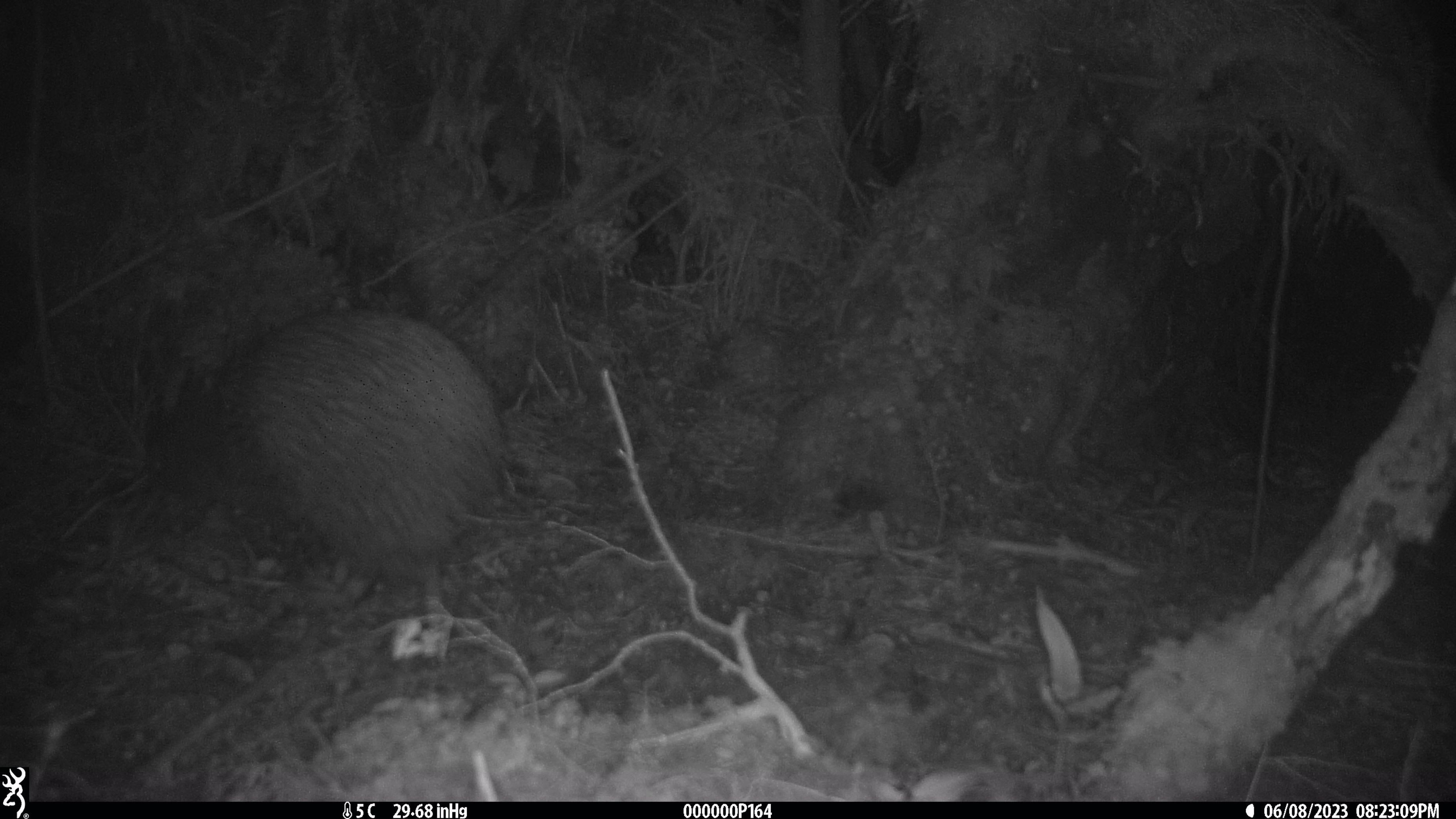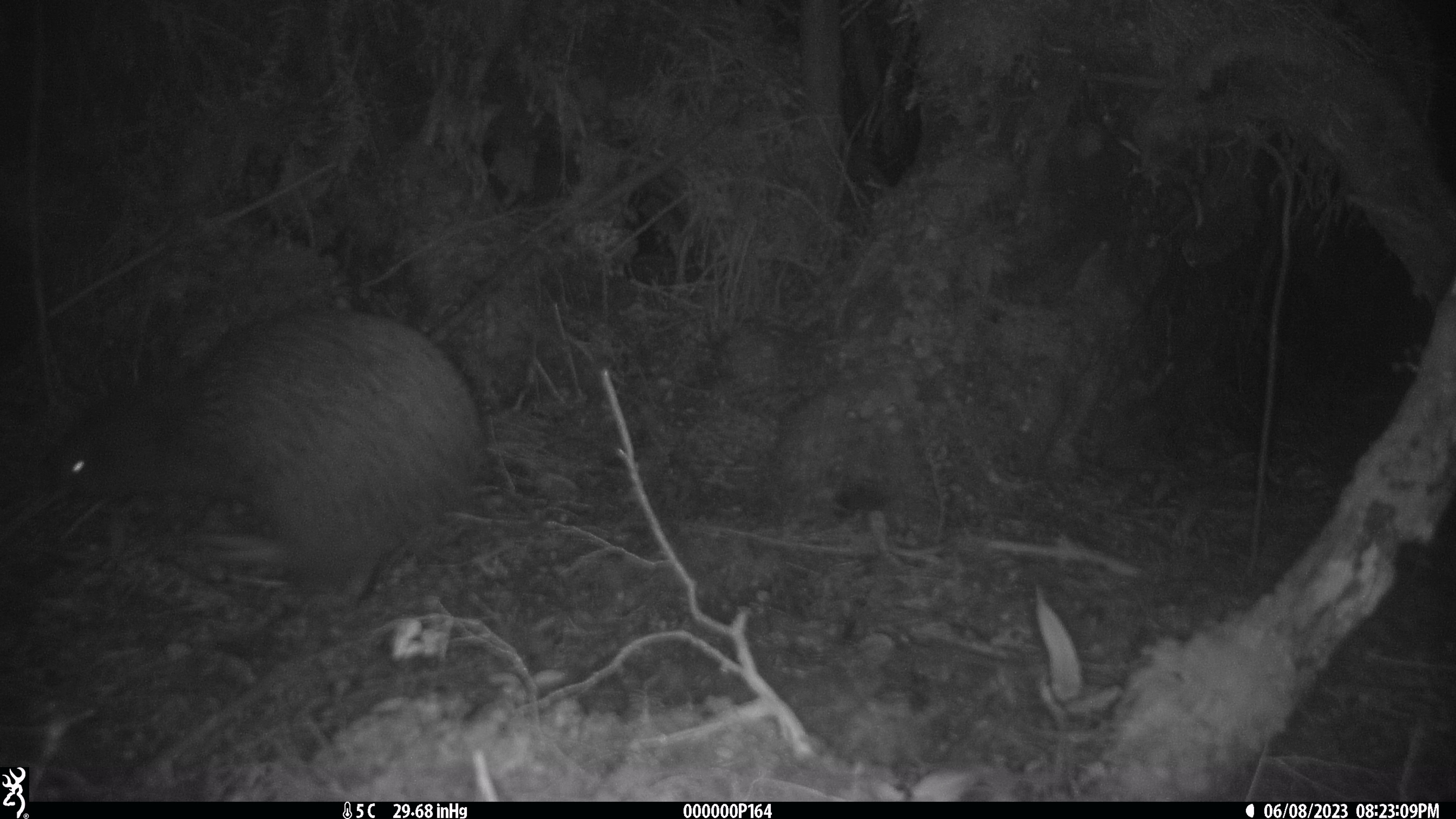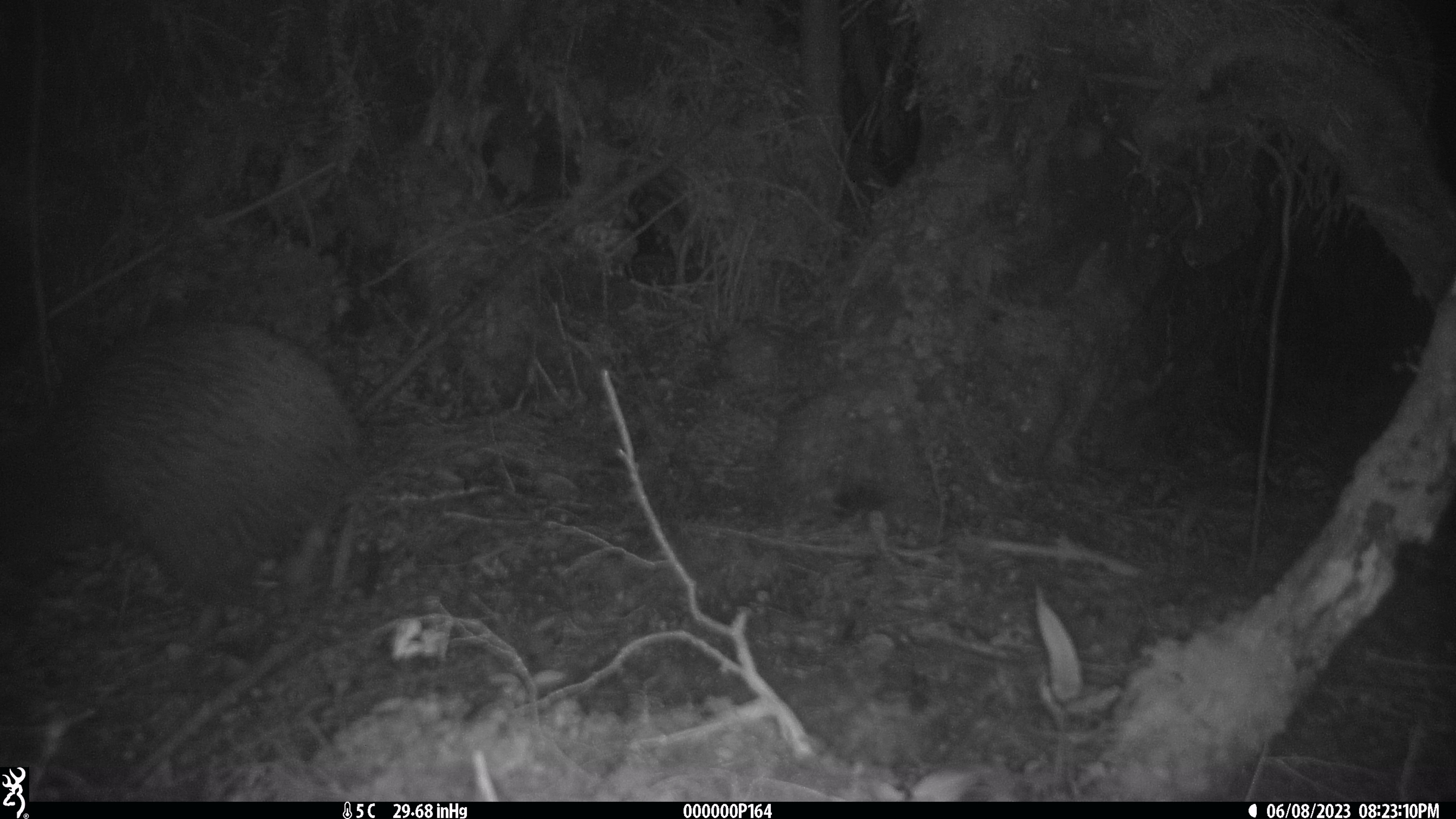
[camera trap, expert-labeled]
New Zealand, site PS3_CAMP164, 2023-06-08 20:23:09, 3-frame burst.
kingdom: Animalia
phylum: Chordata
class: Aves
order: Apterygiformes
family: Apterygidae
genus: Apteryx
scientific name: Apteryx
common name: kiwi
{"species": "kiwi (Apteryx)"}